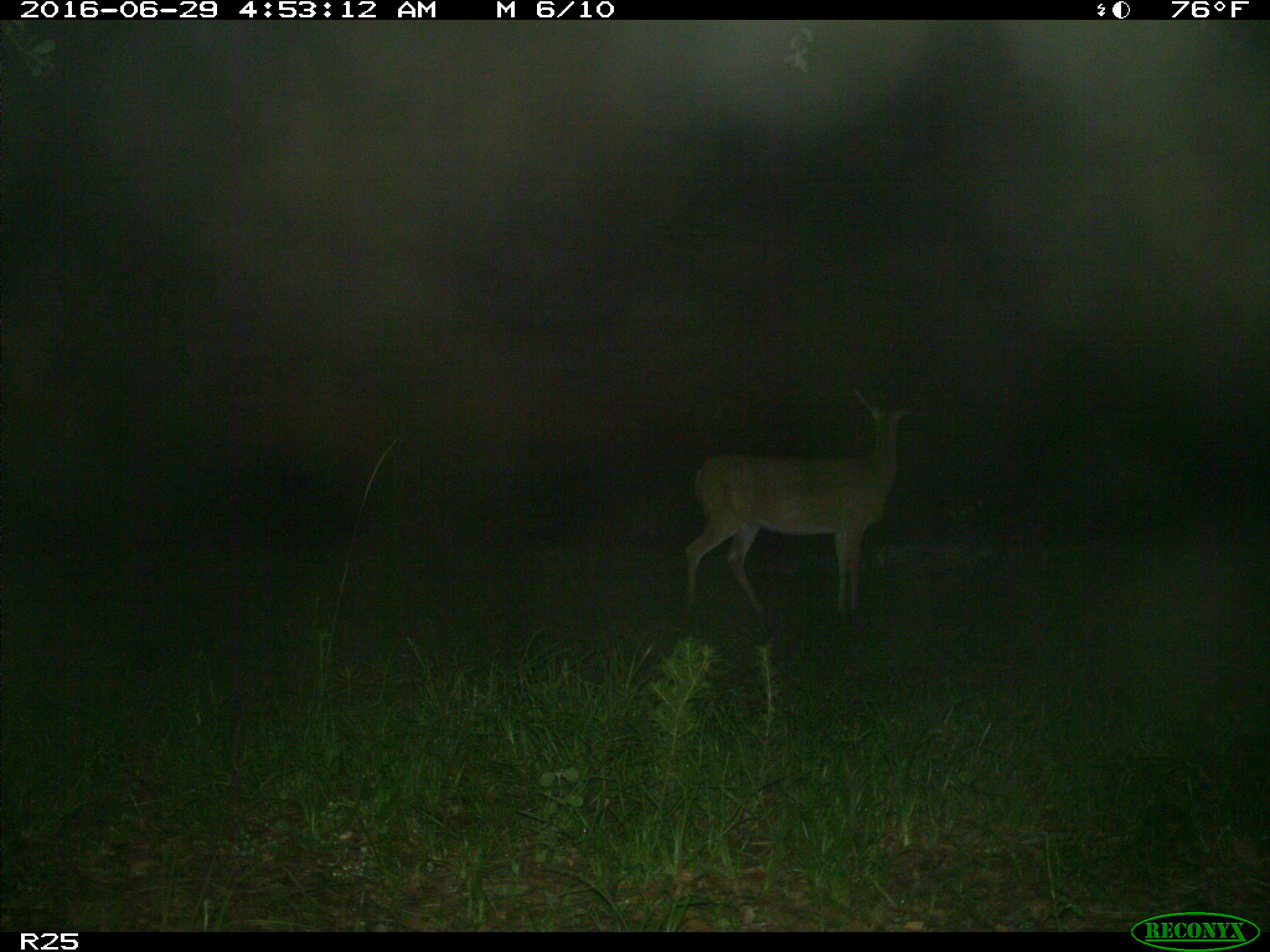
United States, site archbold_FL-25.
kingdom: Animalia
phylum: Chordata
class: Mammalia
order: Artiodactyla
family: Cervidae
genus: Odocoileus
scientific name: Odocoileus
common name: deer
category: unidentified deer